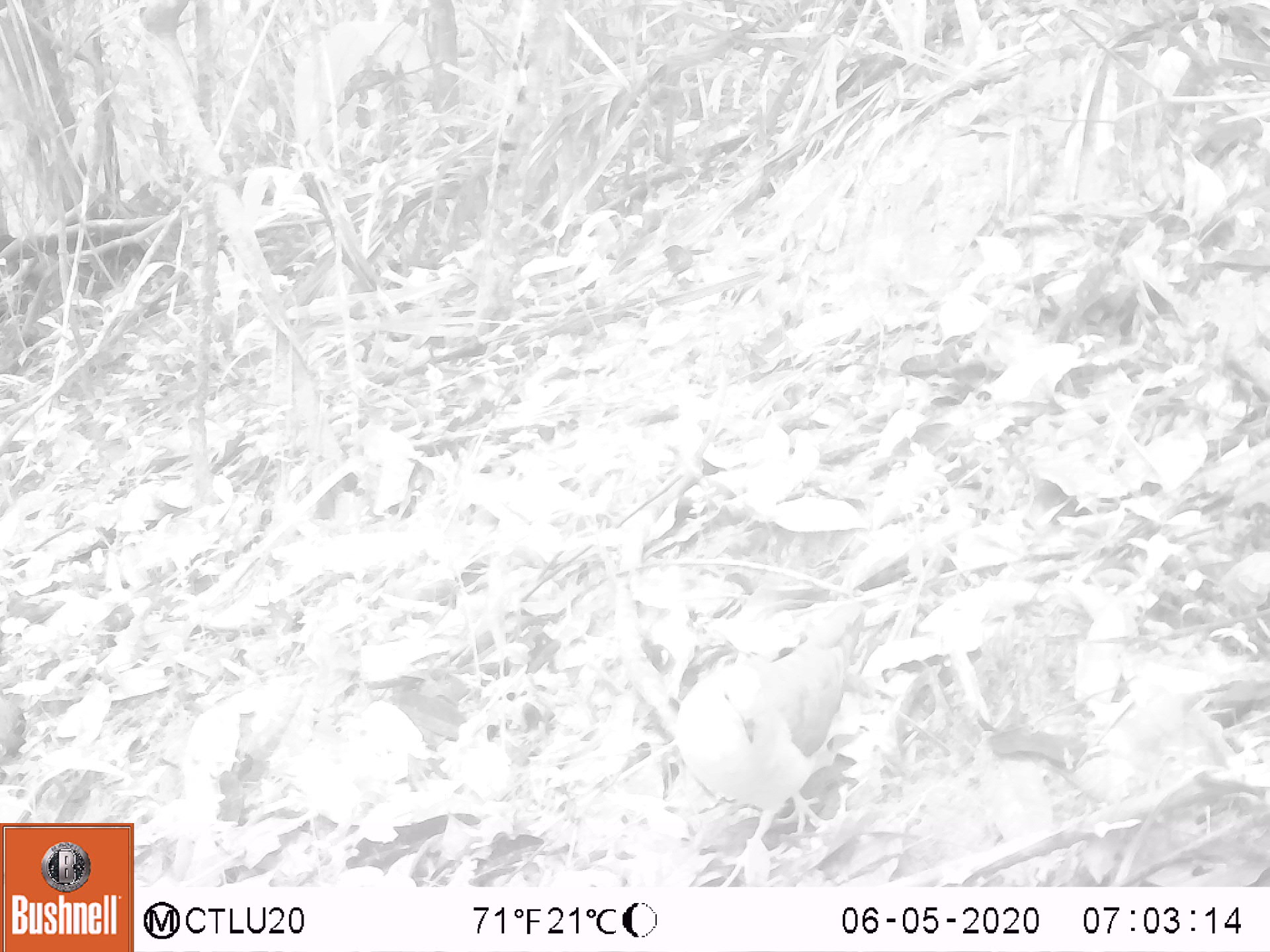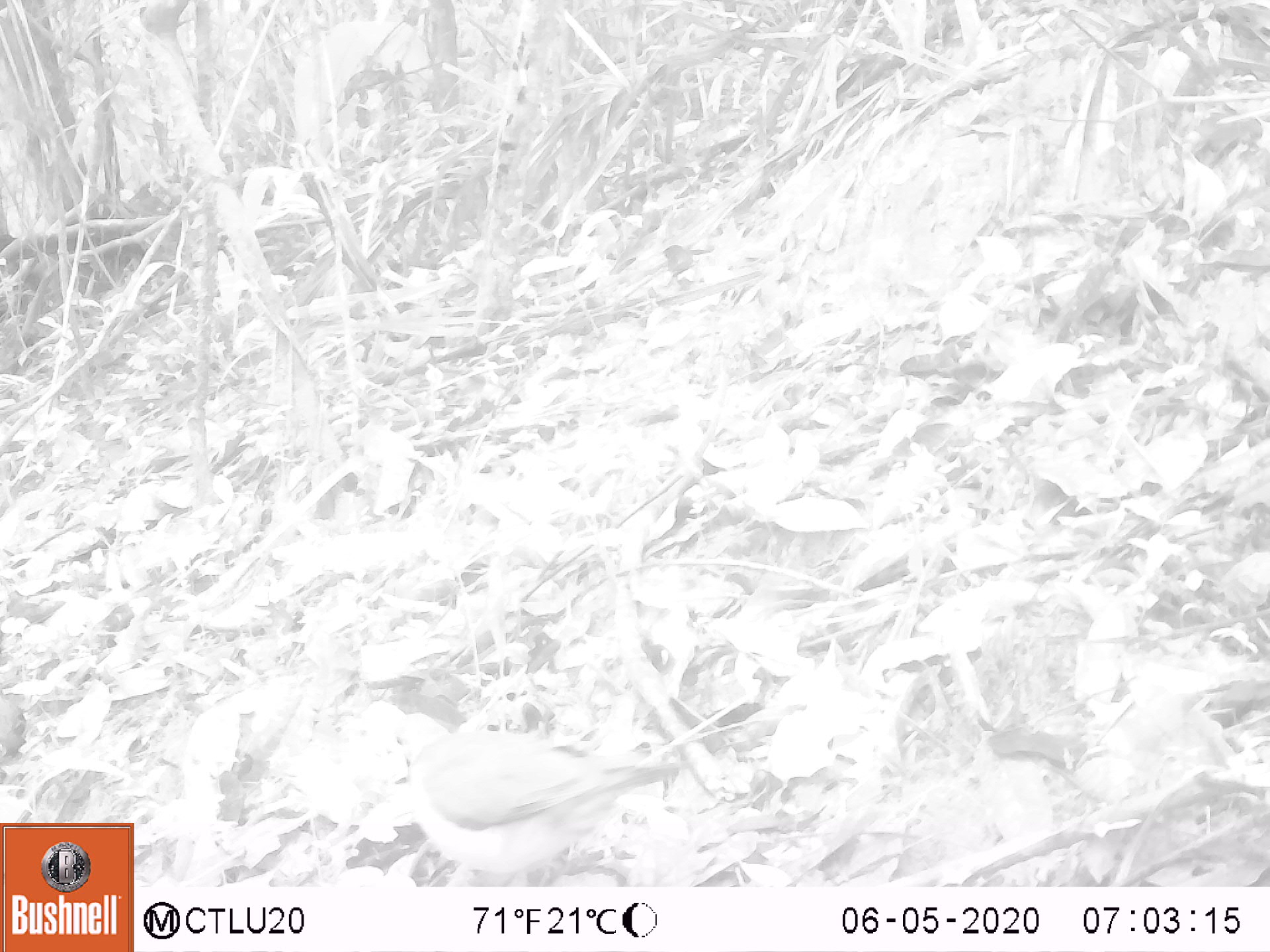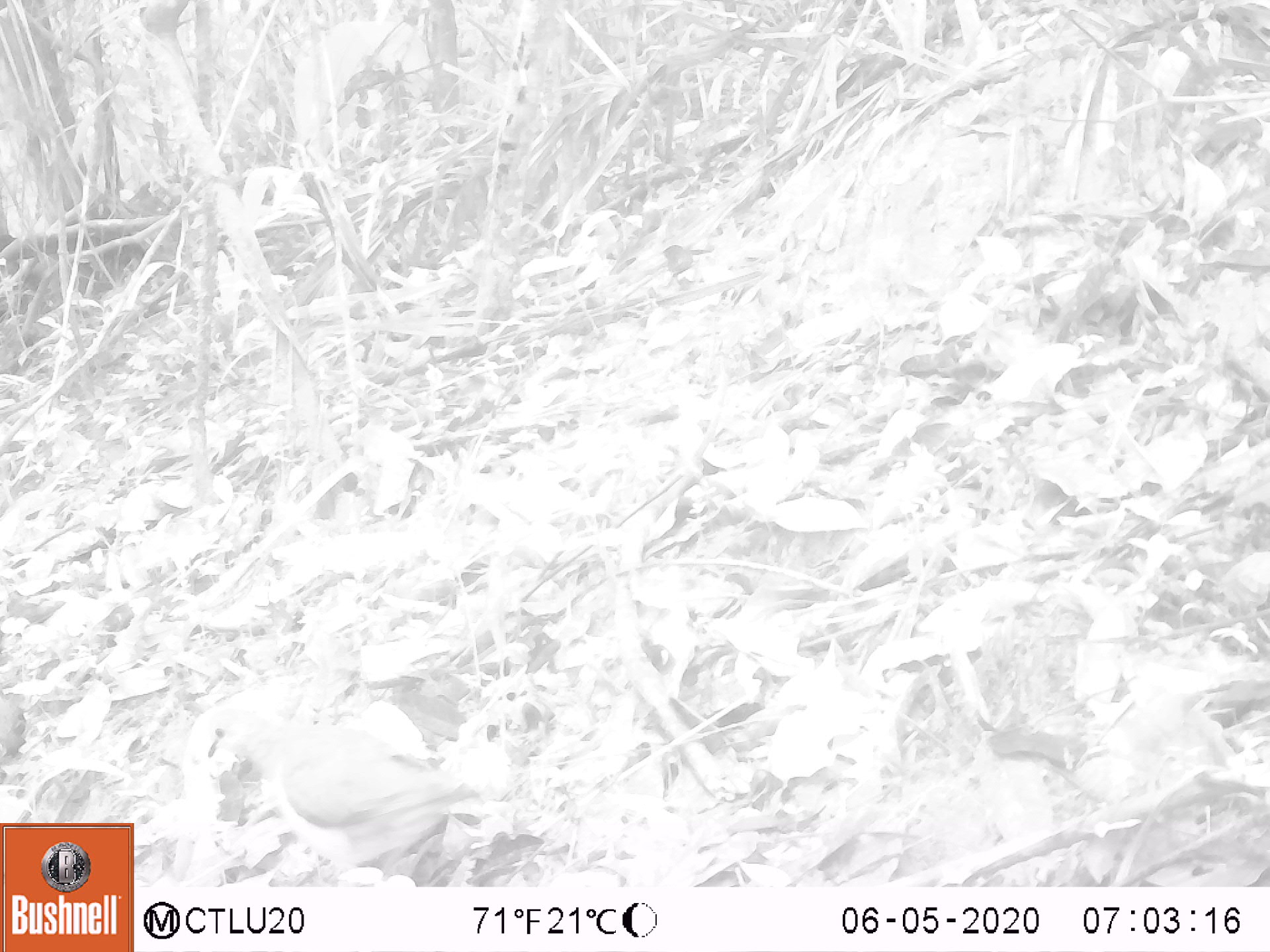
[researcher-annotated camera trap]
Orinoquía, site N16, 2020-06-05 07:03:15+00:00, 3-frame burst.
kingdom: Animalia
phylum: Chordata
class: Aves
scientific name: Aves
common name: bird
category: unknown bird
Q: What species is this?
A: Unknown bird (bird) (Aves).